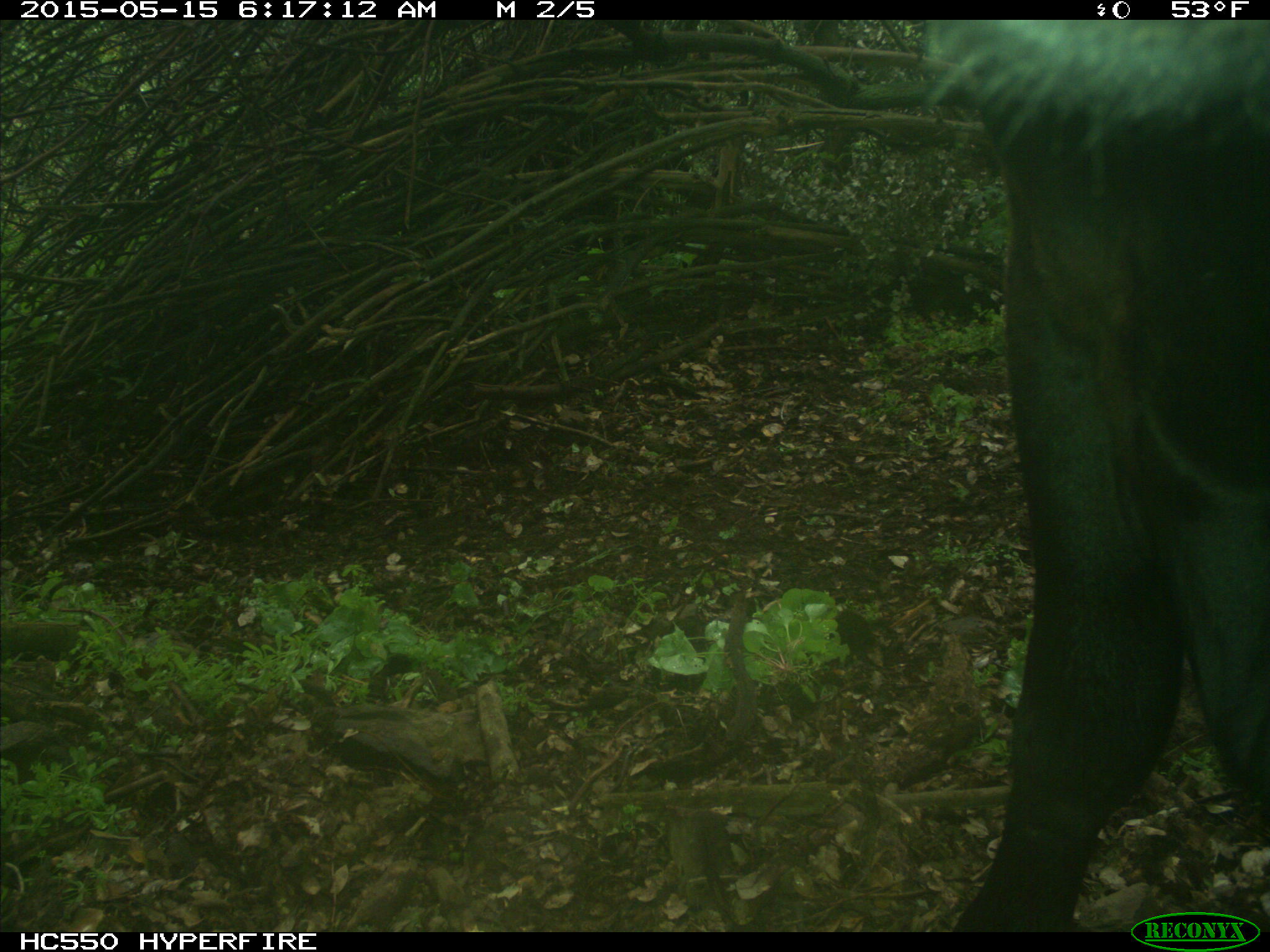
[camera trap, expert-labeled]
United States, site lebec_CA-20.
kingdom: Animalia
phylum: Chordata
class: Mammalia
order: Artiodactyla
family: Bovidae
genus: Bos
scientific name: Bos taurus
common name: domestic cow